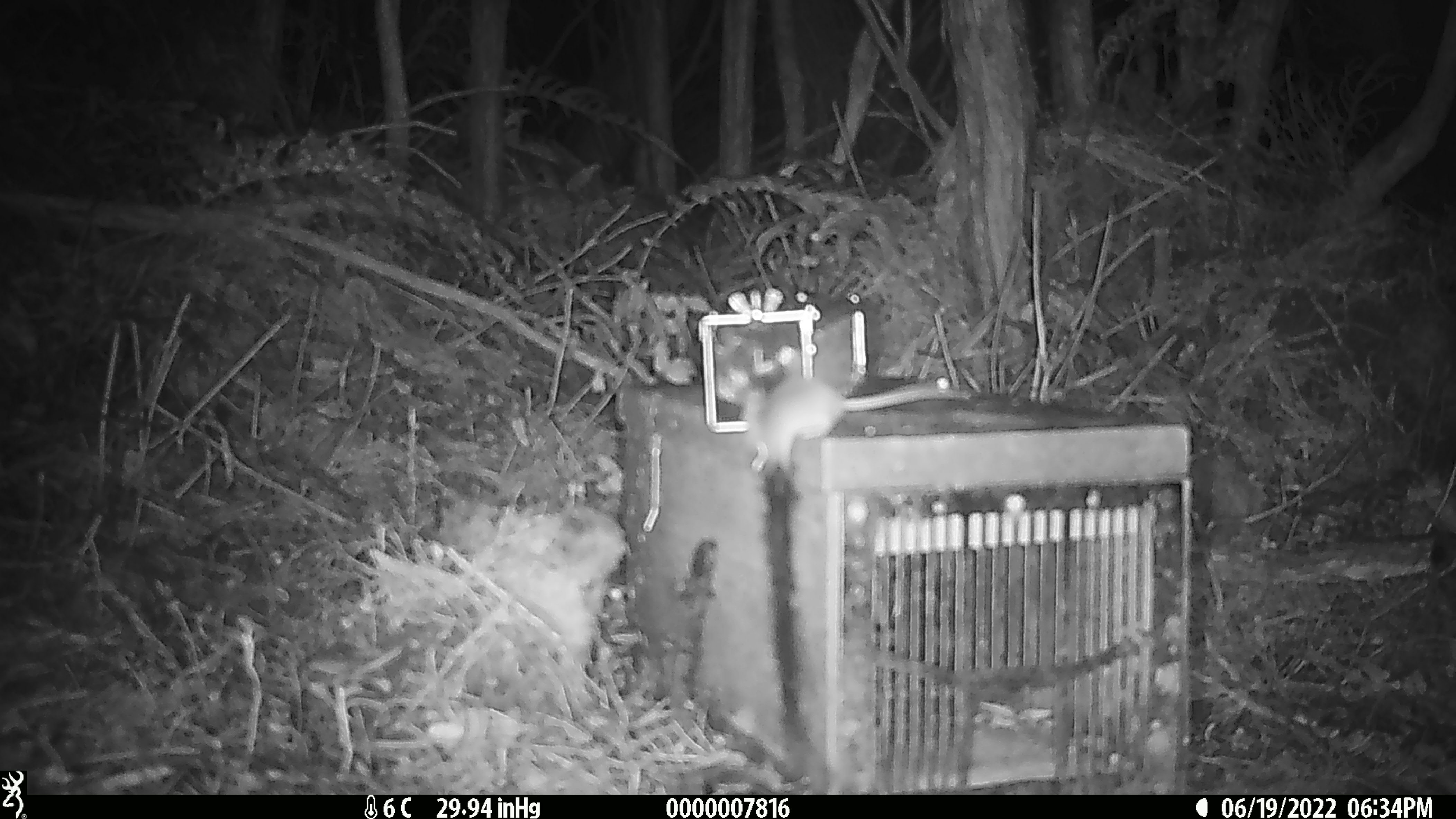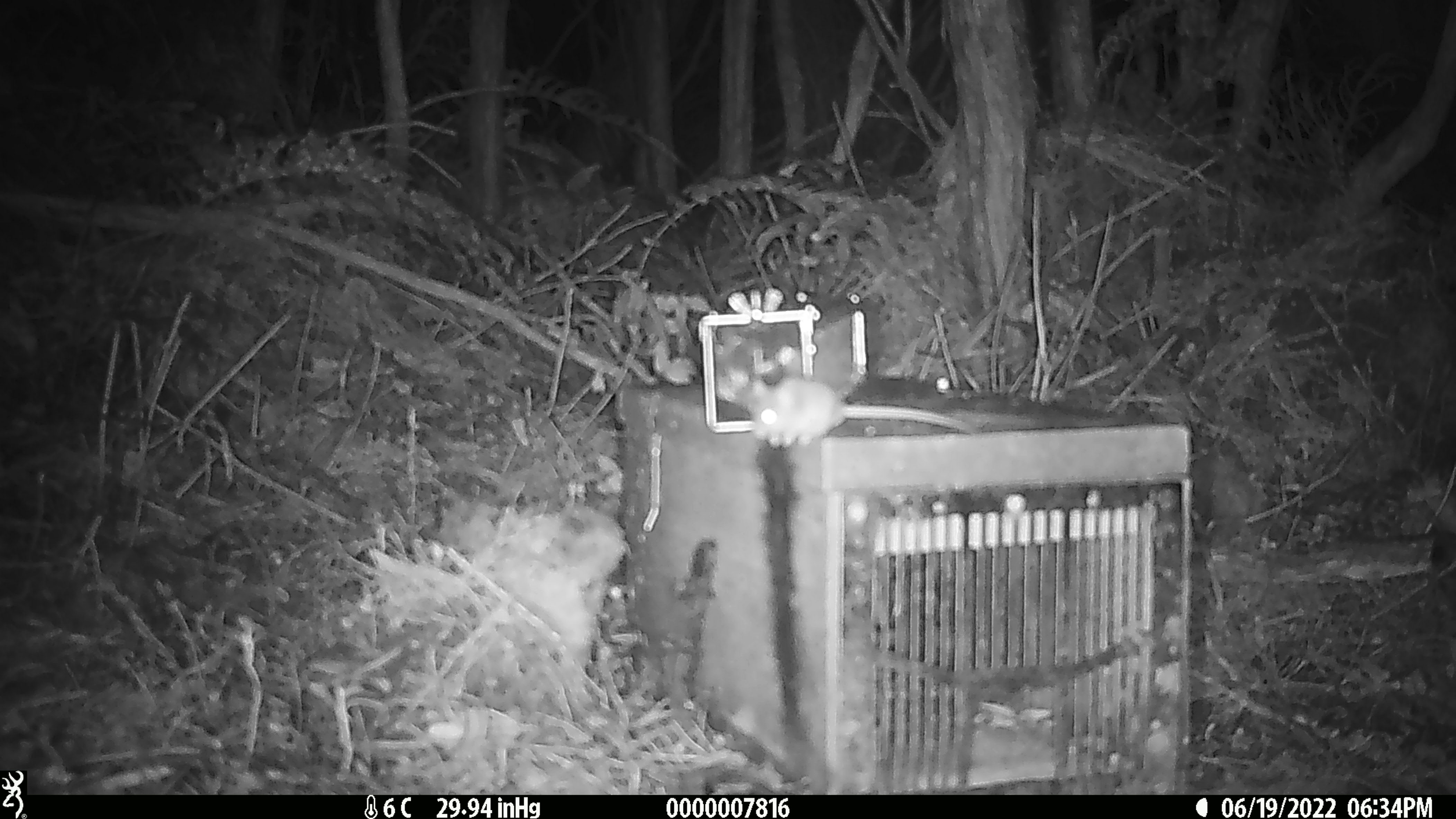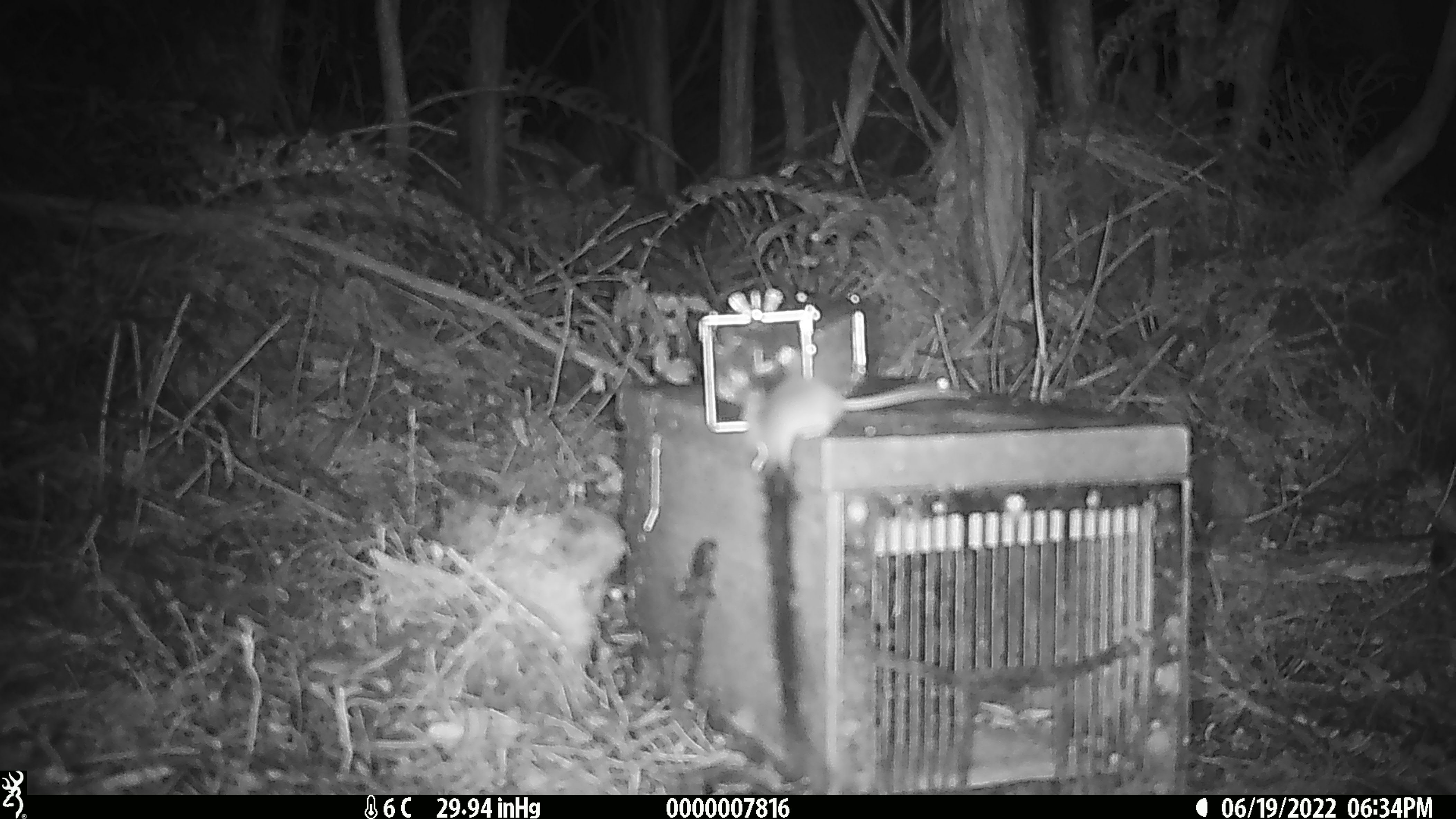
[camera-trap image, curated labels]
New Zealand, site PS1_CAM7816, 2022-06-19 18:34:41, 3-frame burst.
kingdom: Animalia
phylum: Chordata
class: Mammalia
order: Rodentia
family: Muridae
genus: Mus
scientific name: Mus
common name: mouse